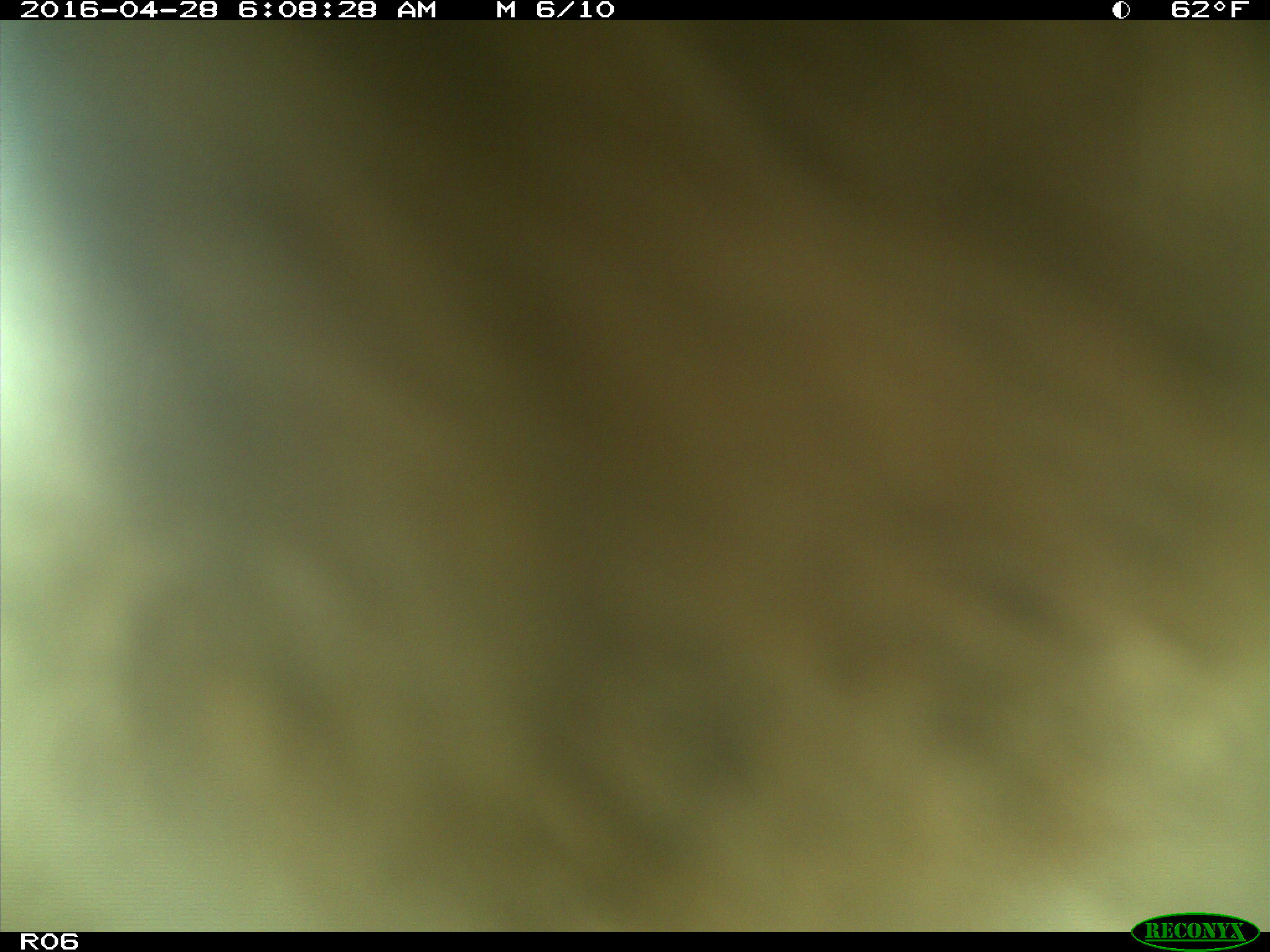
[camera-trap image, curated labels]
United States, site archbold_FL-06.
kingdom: Animalia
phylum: Chordata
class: Mammalia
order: Artiodactyla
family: Bovidae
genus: Bos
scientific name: Bos taurus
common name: domestic cow